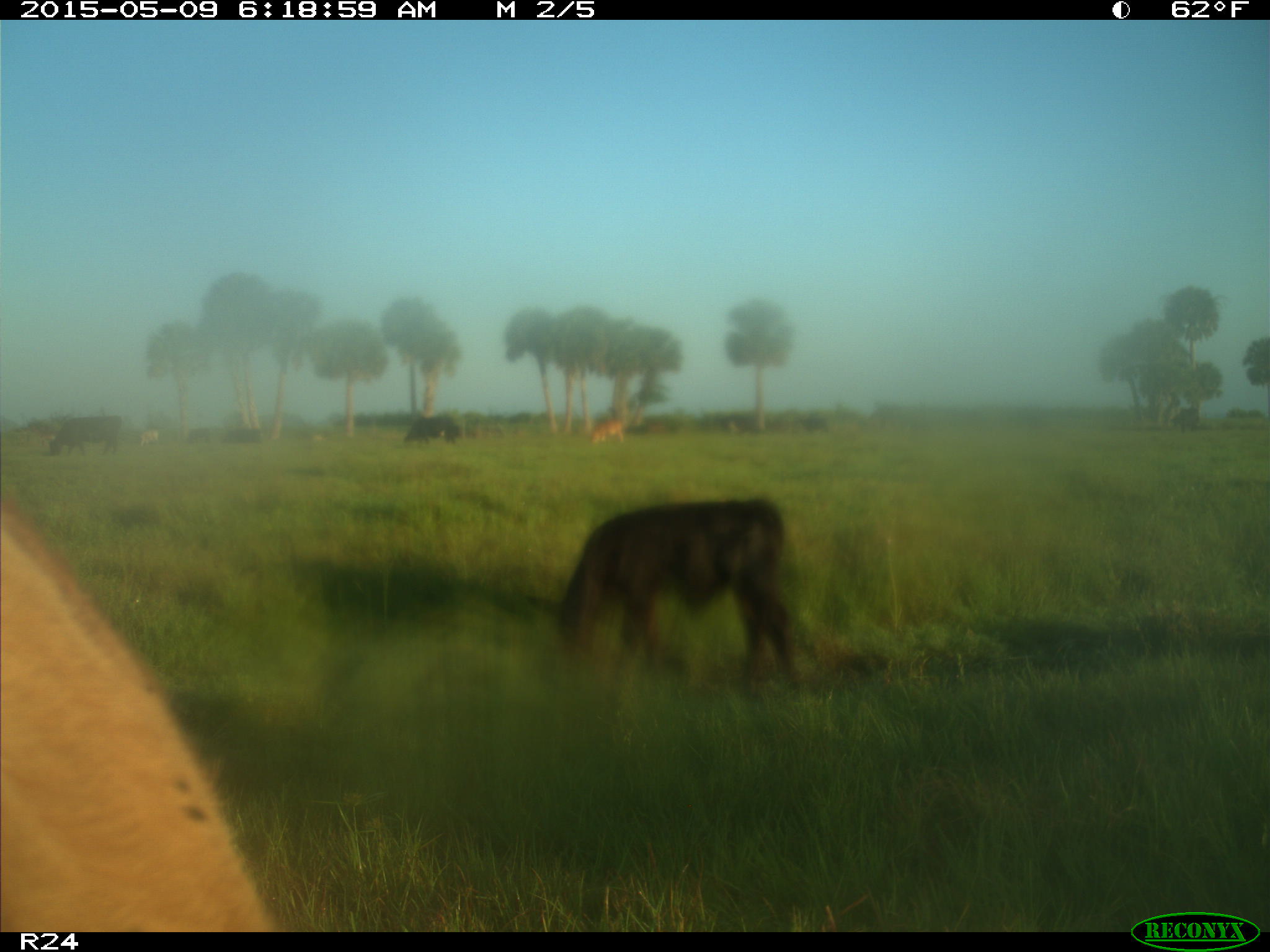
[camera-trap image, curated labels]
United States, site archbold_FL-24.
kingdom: Animalia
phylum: Chordata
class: Mammalia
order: Artiodactyla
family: Bovidae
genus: Bos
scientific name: Bos taurus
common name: domestic cow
Bos taurus (domestic cow).